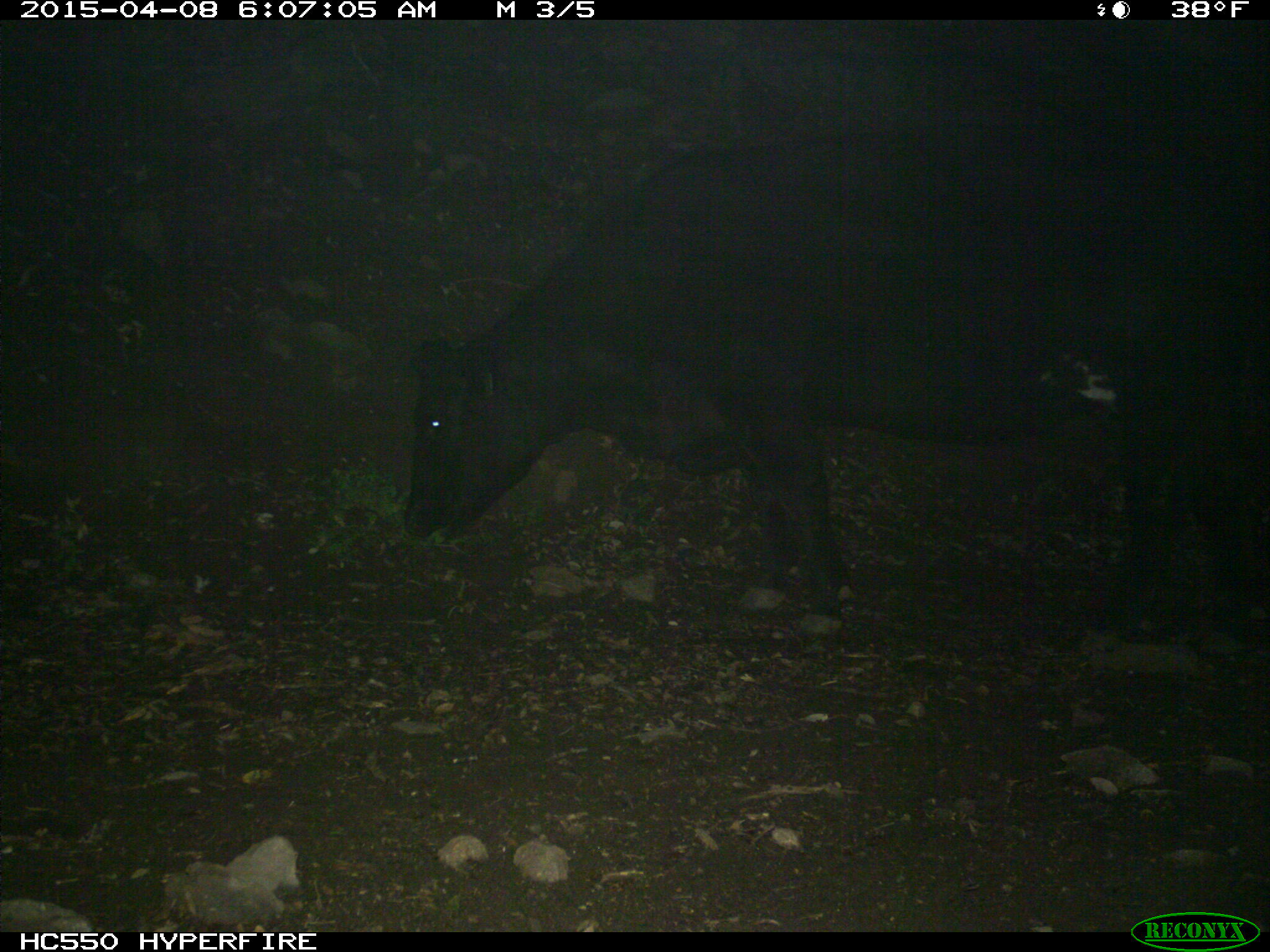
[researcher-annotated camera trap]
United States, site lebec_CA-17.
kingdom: Animalia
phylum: Chordata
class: Mammalia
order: Artiodactyla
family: Bovidae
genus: Bos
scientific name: Bos taurus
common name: domestic cow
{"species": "Bos taurus (domestic cow)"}